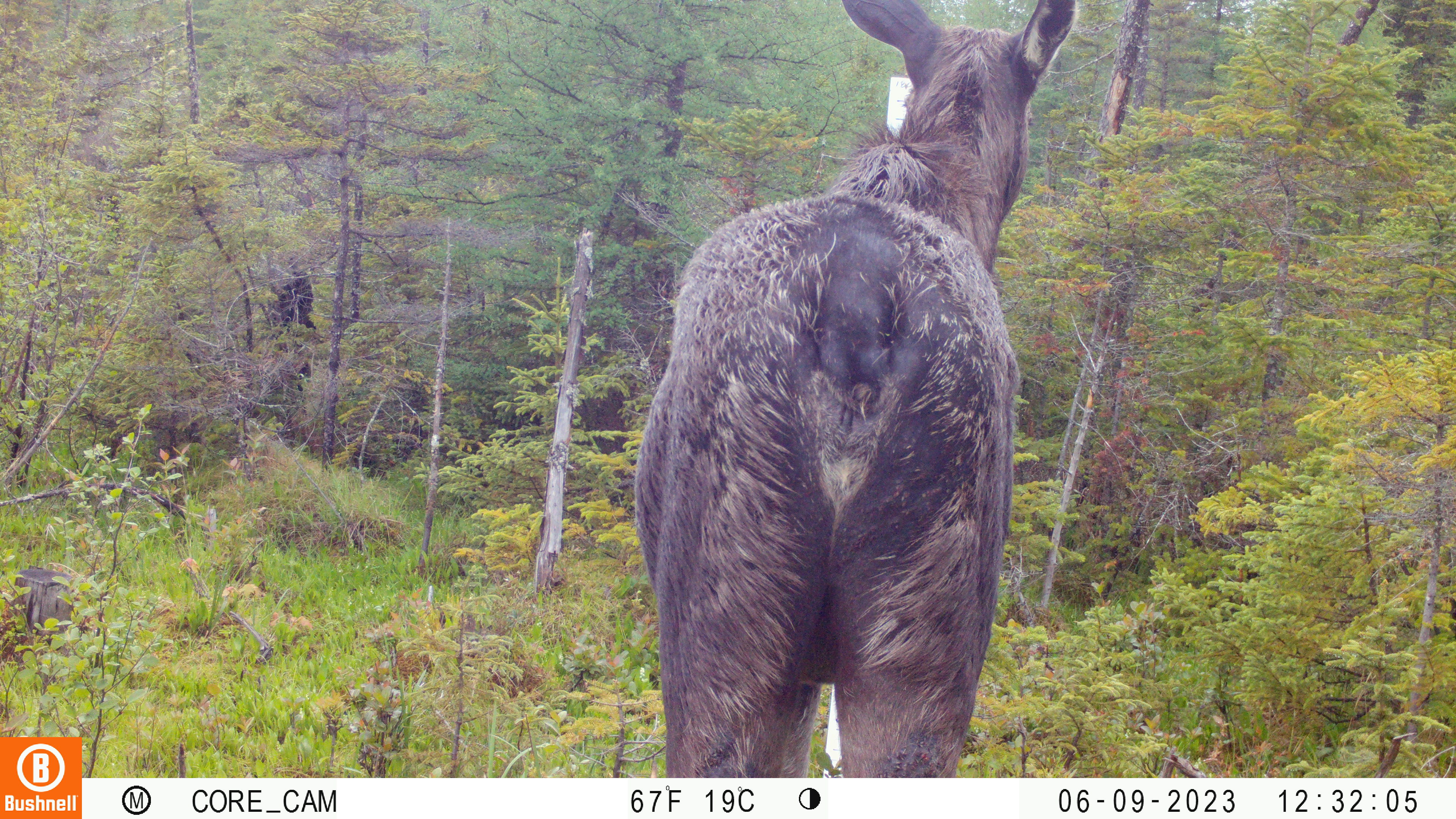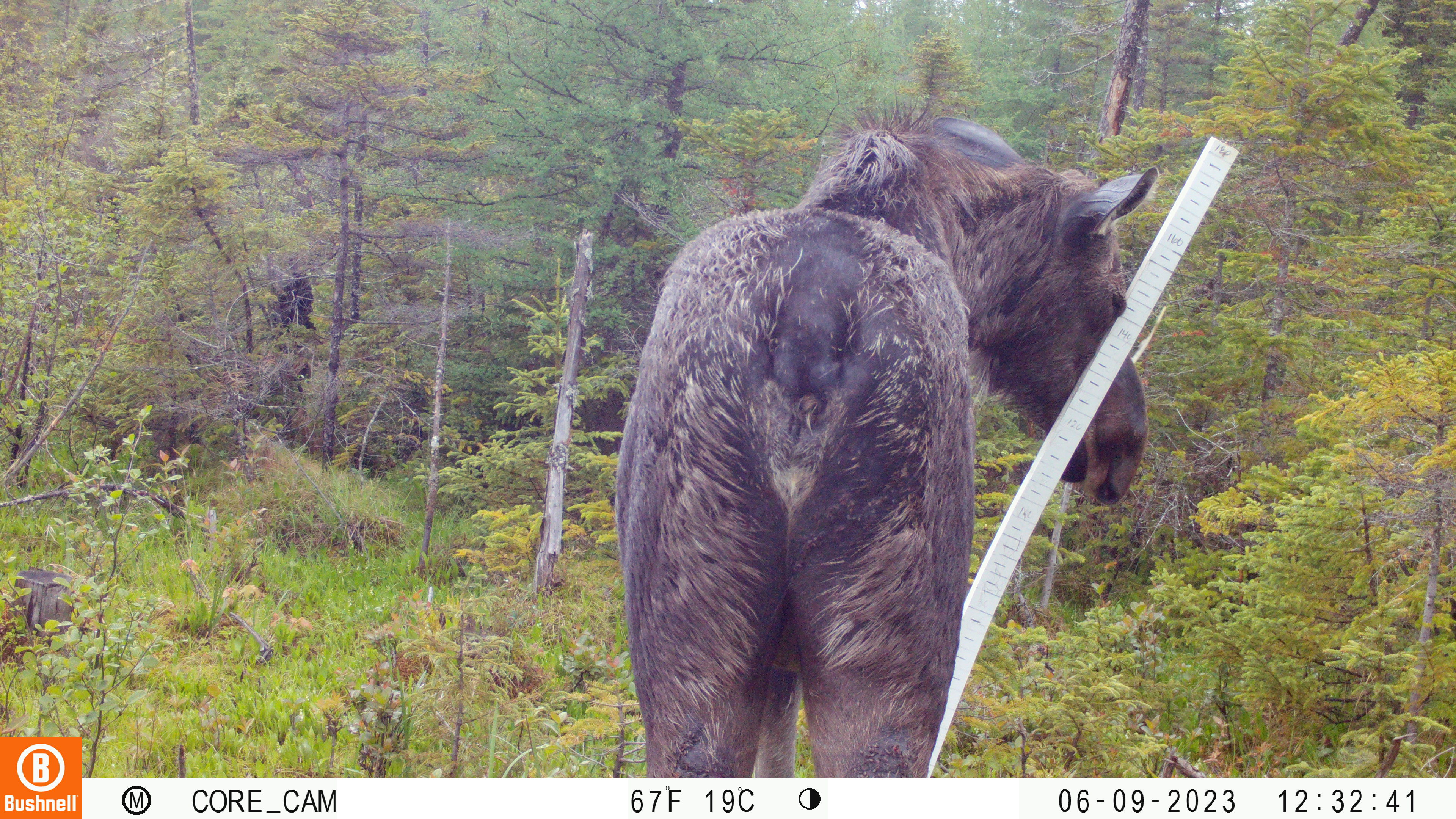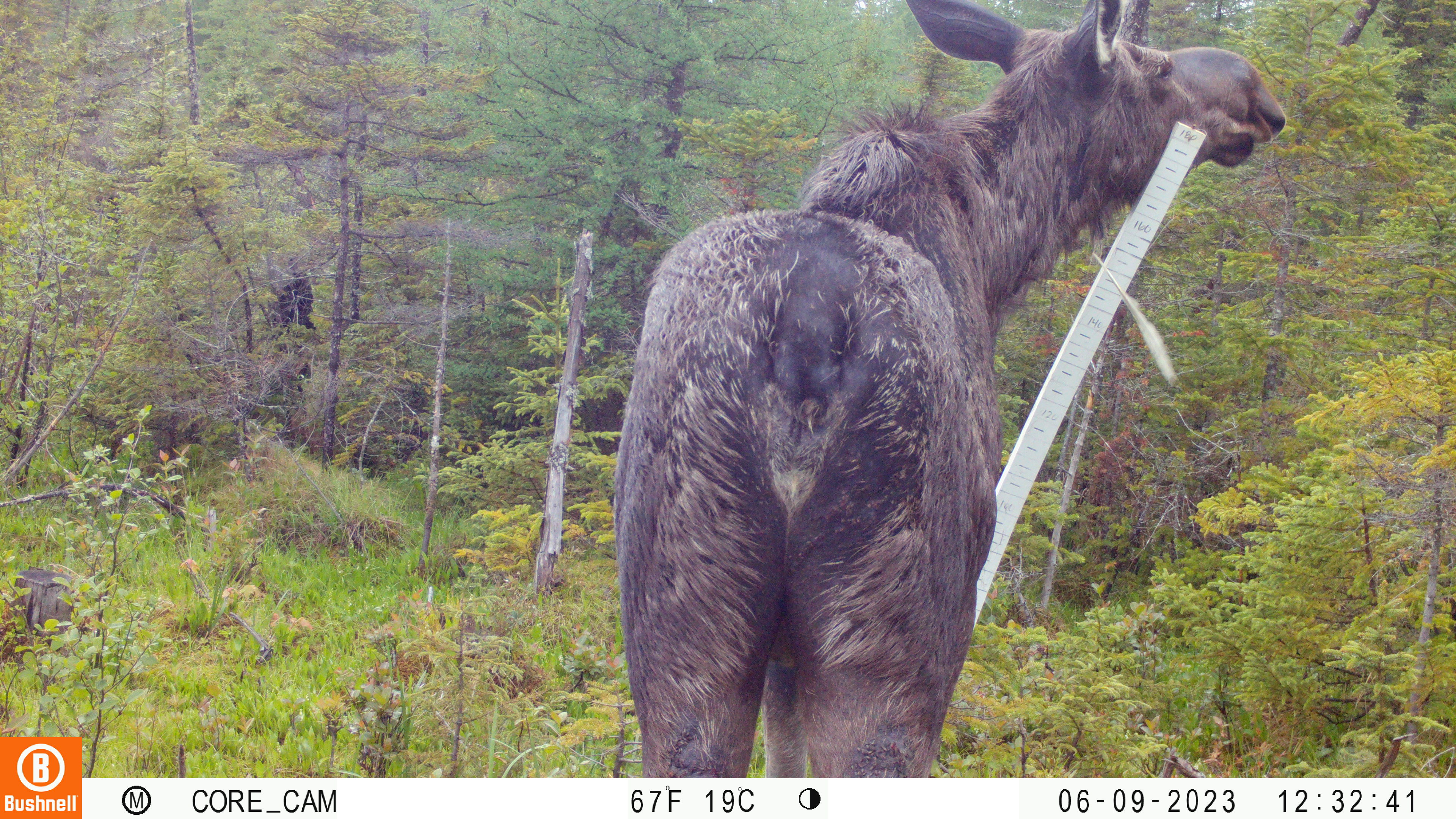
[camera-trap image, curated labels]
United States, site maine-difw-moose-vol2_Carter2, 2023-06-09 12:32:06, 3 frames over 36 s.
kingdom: Animalia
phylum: Chordata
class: Mammalia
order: Artiodactyla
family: Cervidae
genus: Alces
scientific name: Alces alces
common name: moose